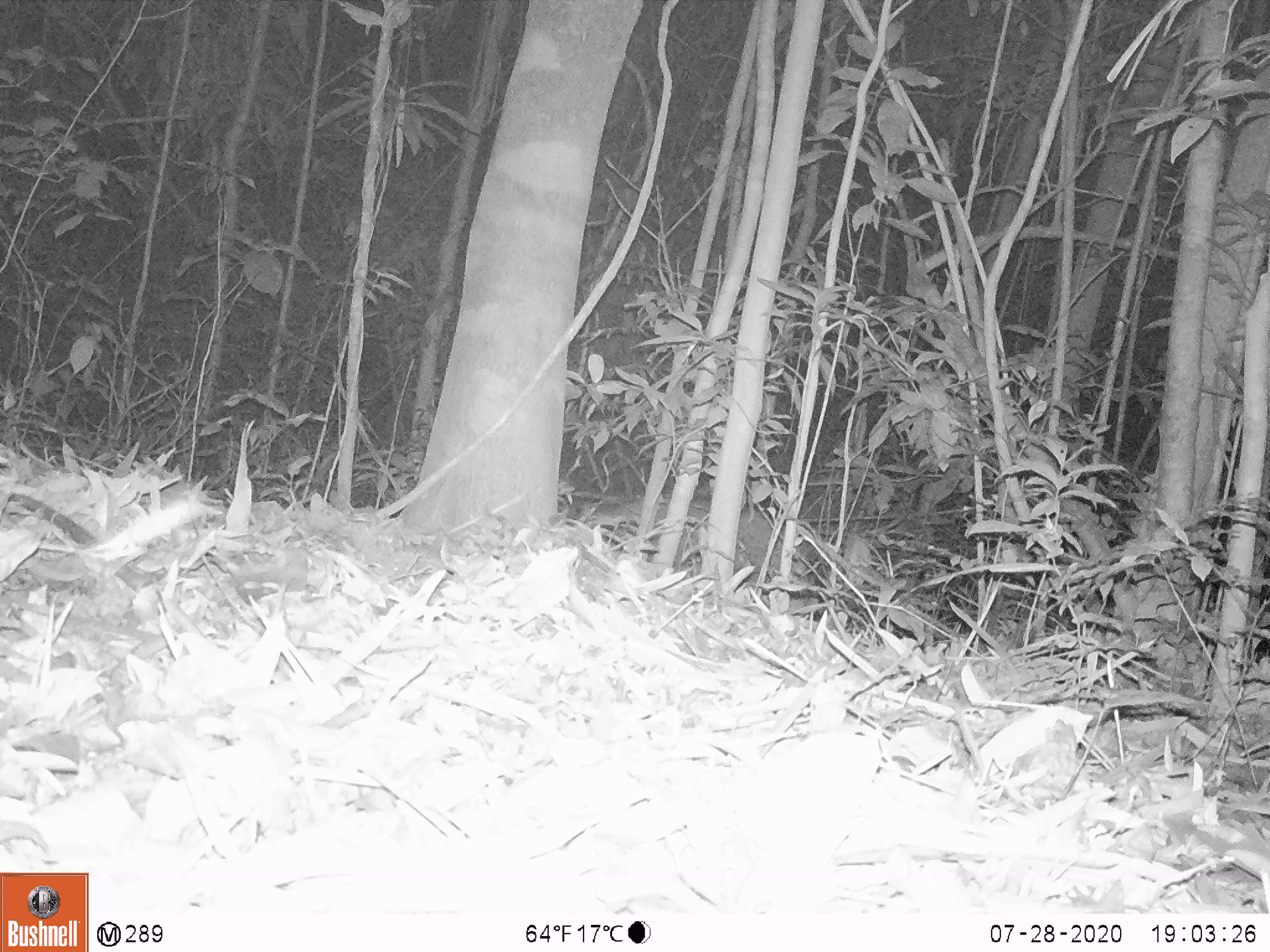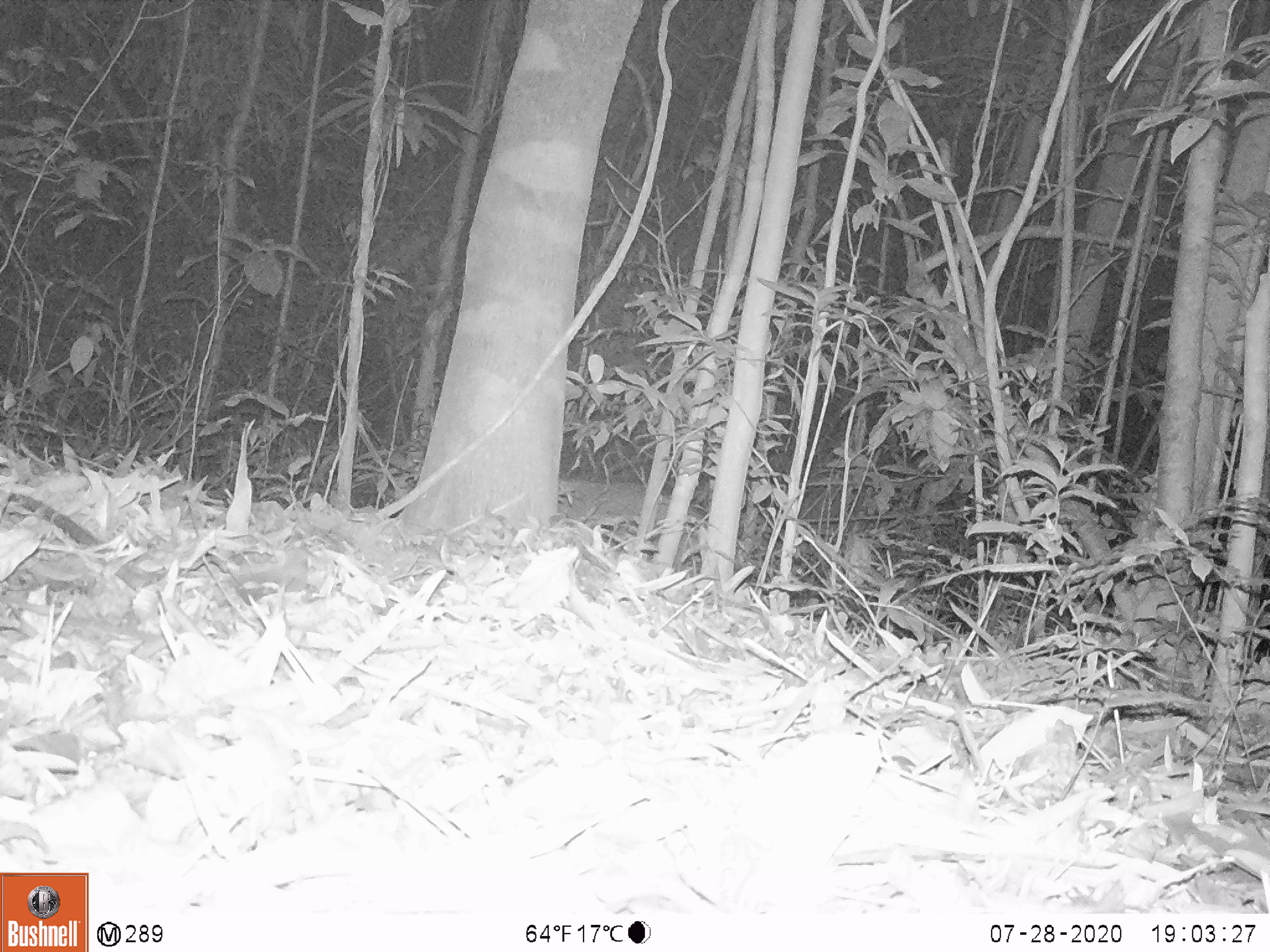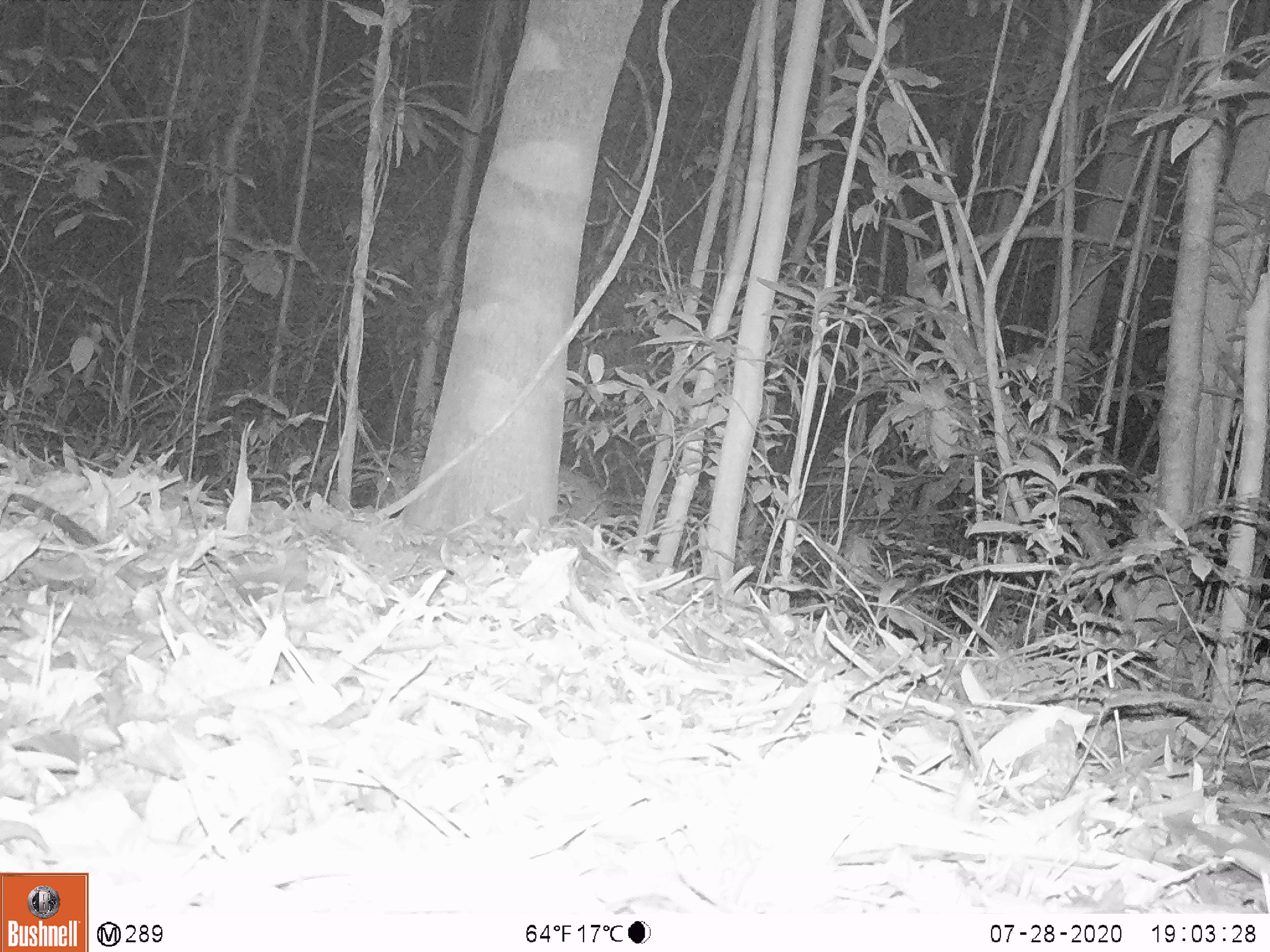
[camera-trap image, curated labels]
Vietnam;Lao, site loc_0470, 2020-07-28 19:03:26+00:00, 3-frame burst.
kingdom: Animalia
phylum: Chordata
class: Mammalia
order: Artiodactyla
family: Suidae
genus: Sus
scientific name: Sus scrofa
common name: eurasian wild pig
Eurasian wild pig (Sus scrofa). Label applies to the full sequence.